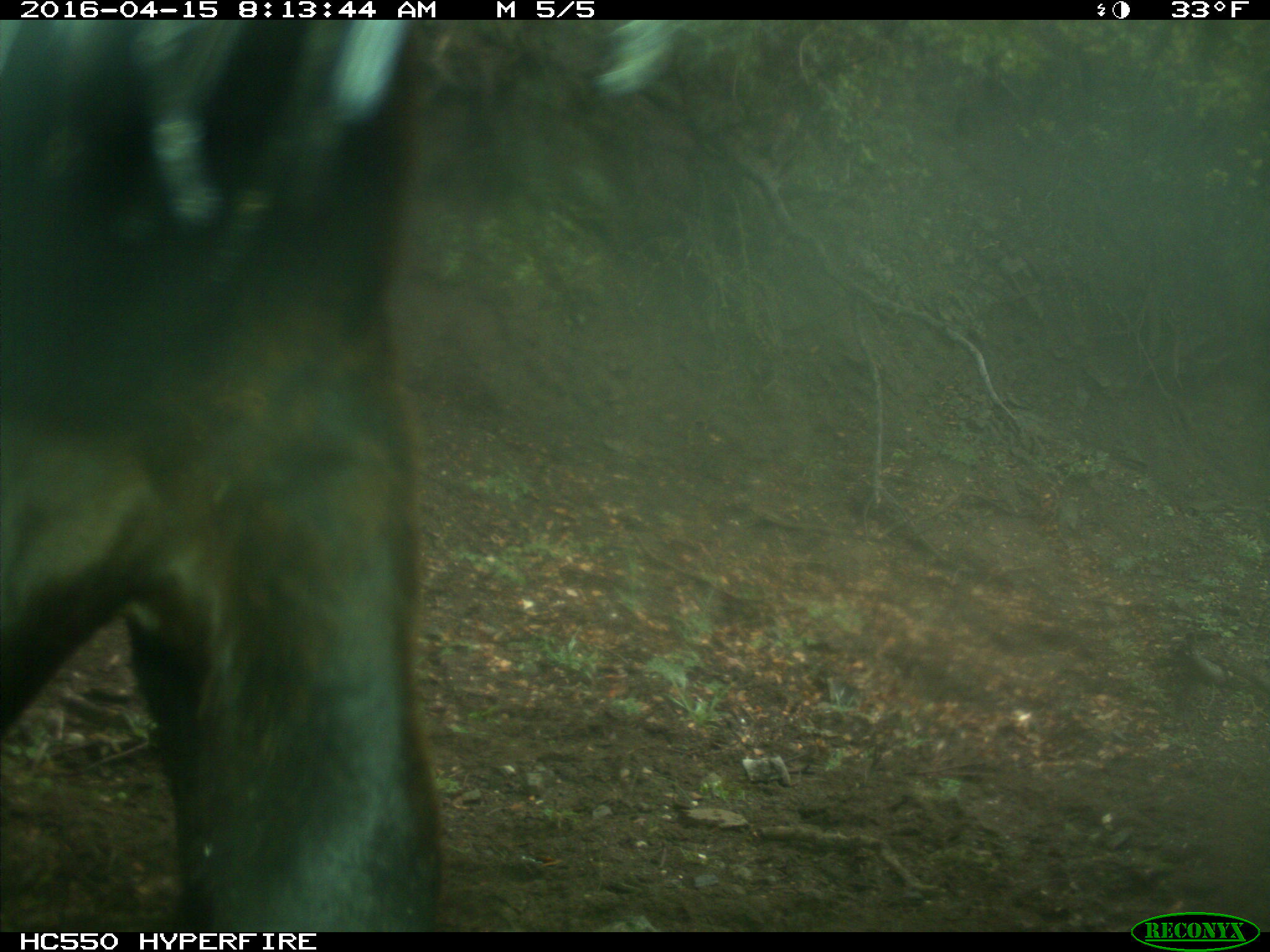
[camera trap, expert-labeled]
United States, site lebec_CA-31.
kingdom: Animalia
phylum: Chordata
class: Mammalia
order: Artiodactyla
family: Bovidae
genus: Bos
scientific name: Bos taurus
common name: domestic cow